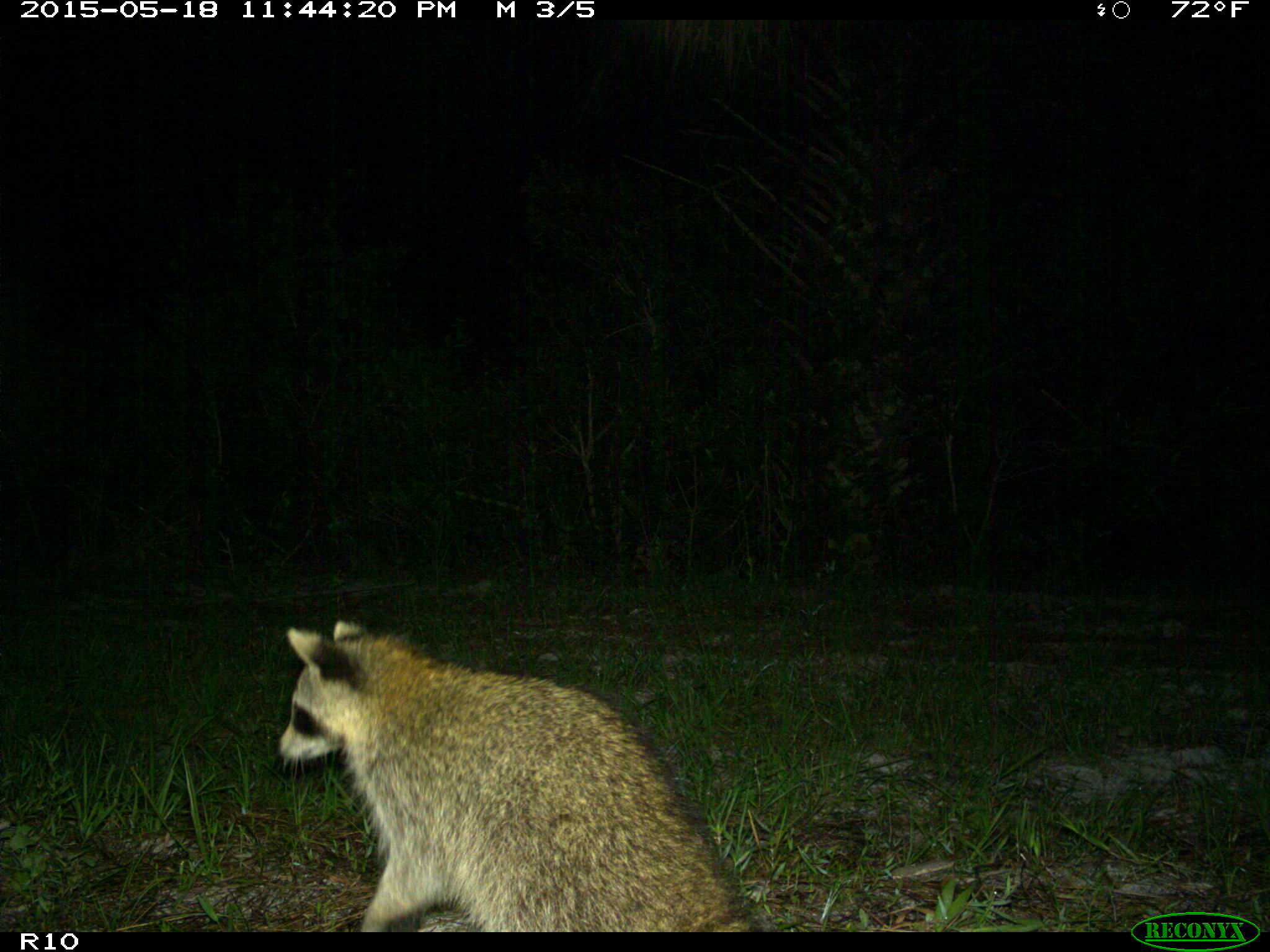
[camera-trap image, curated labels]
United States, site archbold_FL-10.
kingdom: Animalia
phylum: Chordata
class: Mammalia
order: Carnivora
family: Procyonidae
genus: Procyon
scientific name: Procyon lotor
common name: common raccoon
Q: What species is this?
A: Procyon lotor (common raccoon).